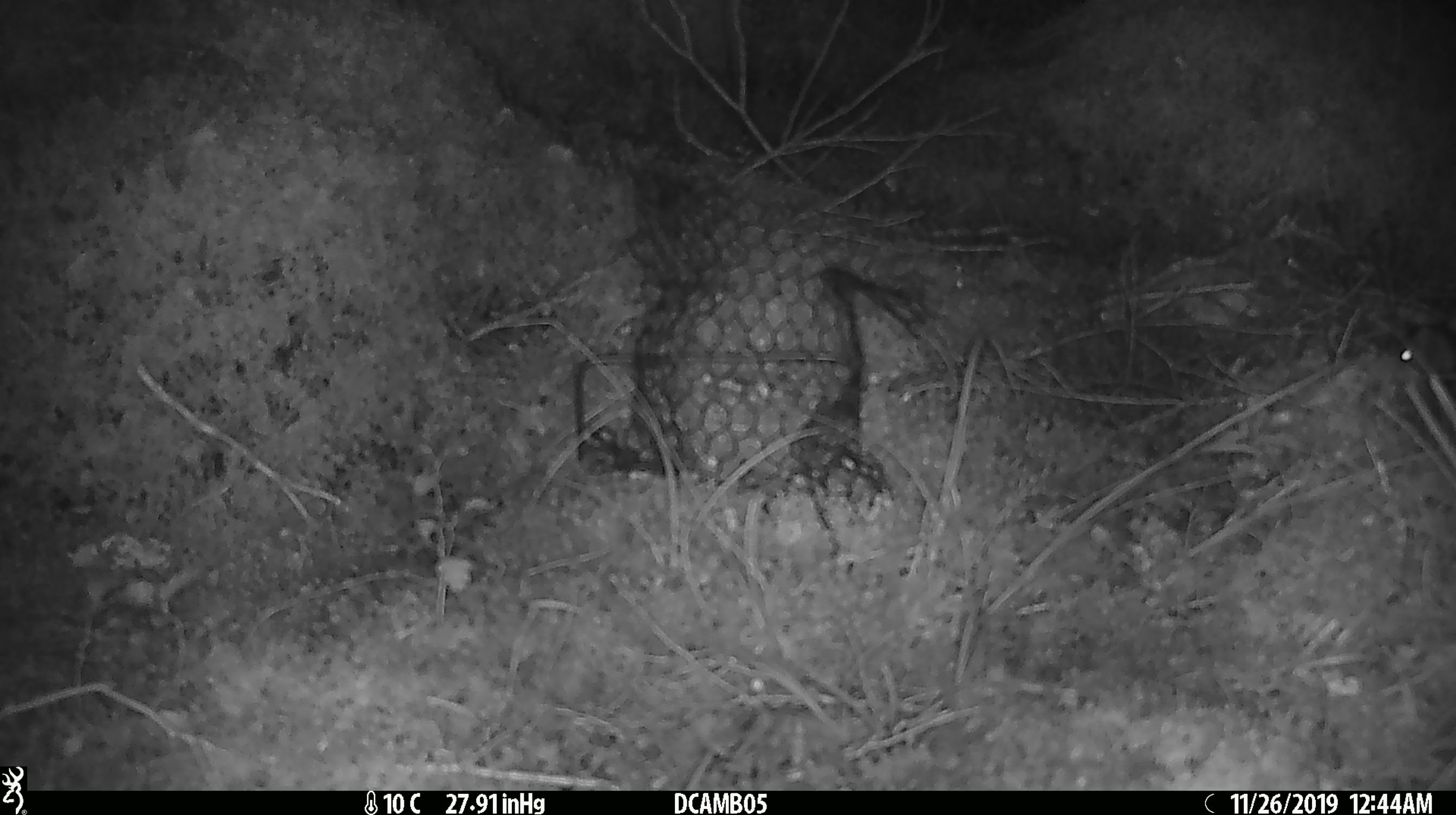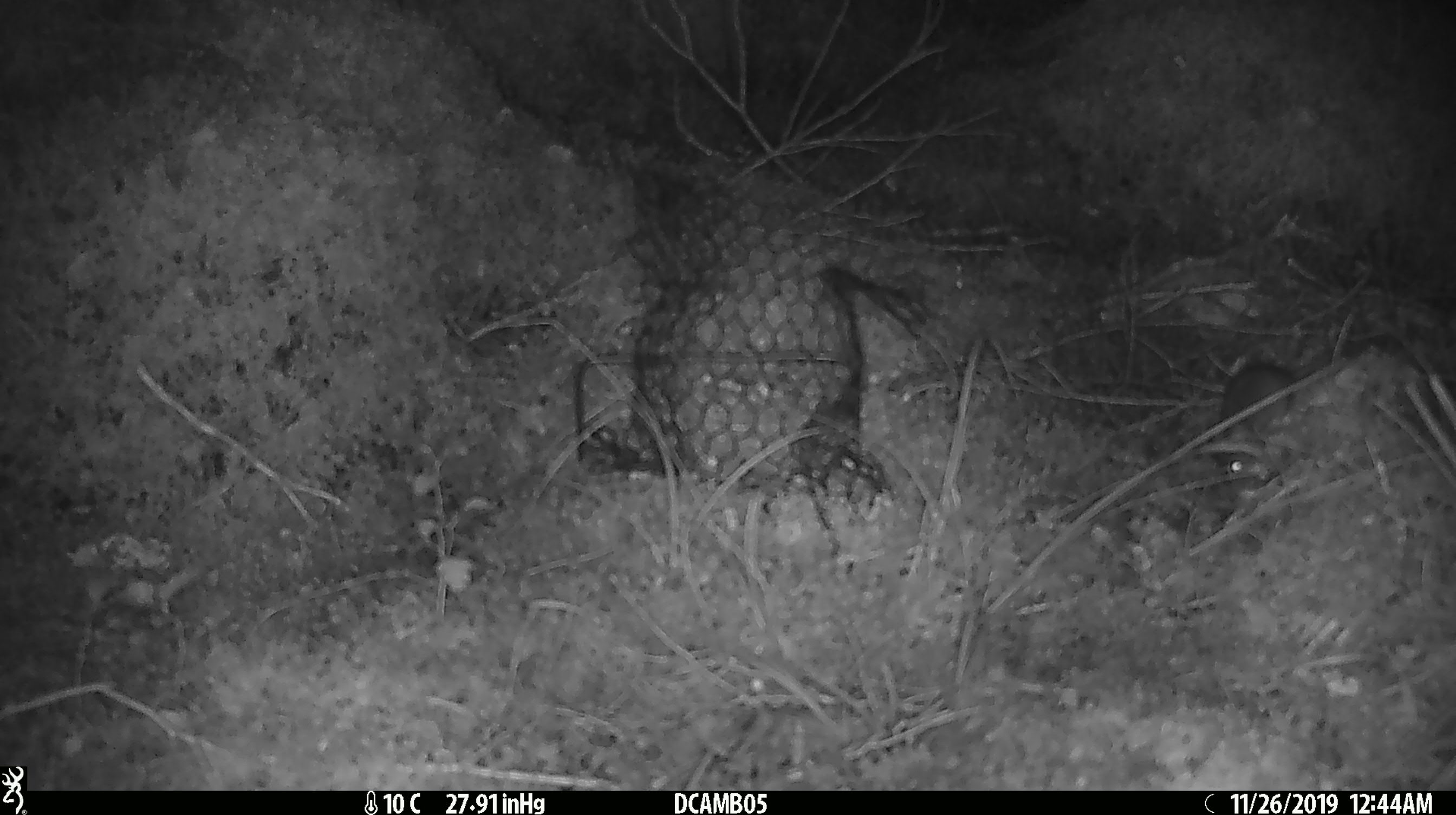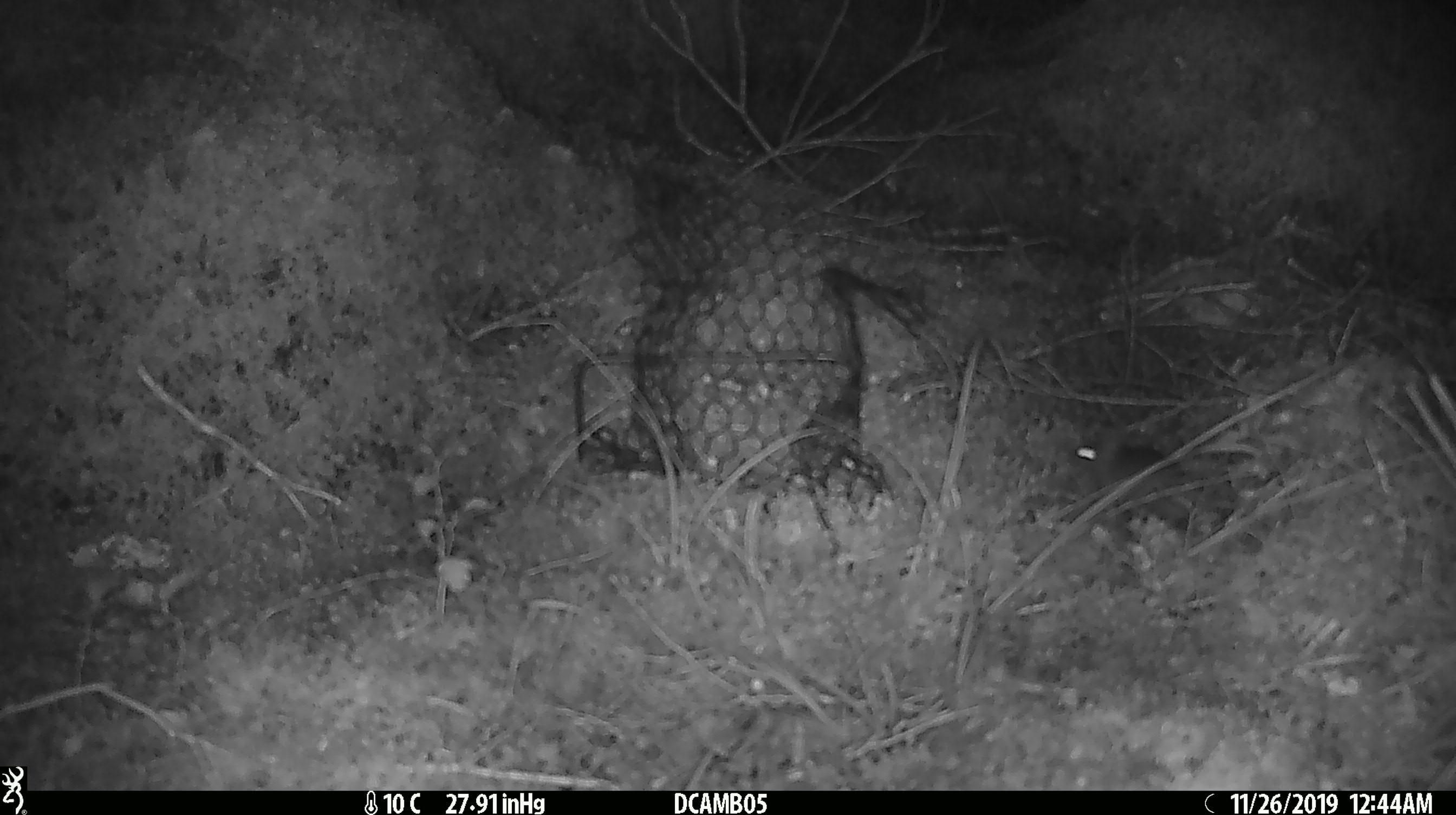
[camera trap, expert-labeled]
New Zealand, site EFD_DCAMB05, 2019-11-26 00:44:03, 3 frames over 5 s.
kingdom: Animalia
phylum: Chordata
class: Mammalia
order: Rodentia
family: Muridae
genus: Mus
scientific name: Mus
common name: mouse